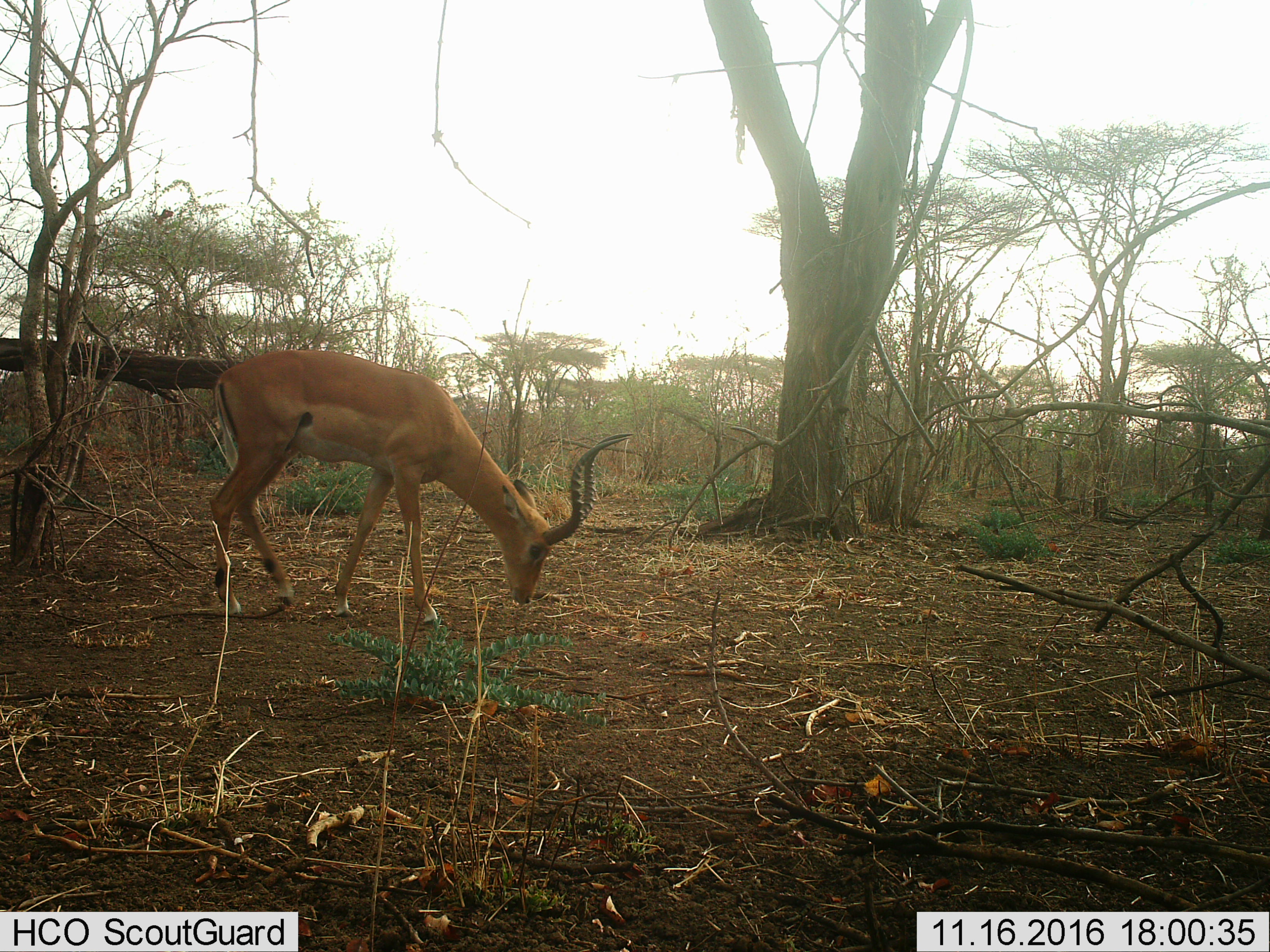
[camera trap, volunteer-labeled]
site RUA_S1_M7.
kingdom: Animalia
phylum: Chordata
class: Mammalia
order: Artiodactyla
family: Bovidae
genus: Aepyceros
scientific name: Aepyceros melampus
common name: impala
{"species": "impala (Aepyceros melampus)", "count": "1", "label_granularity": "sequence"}